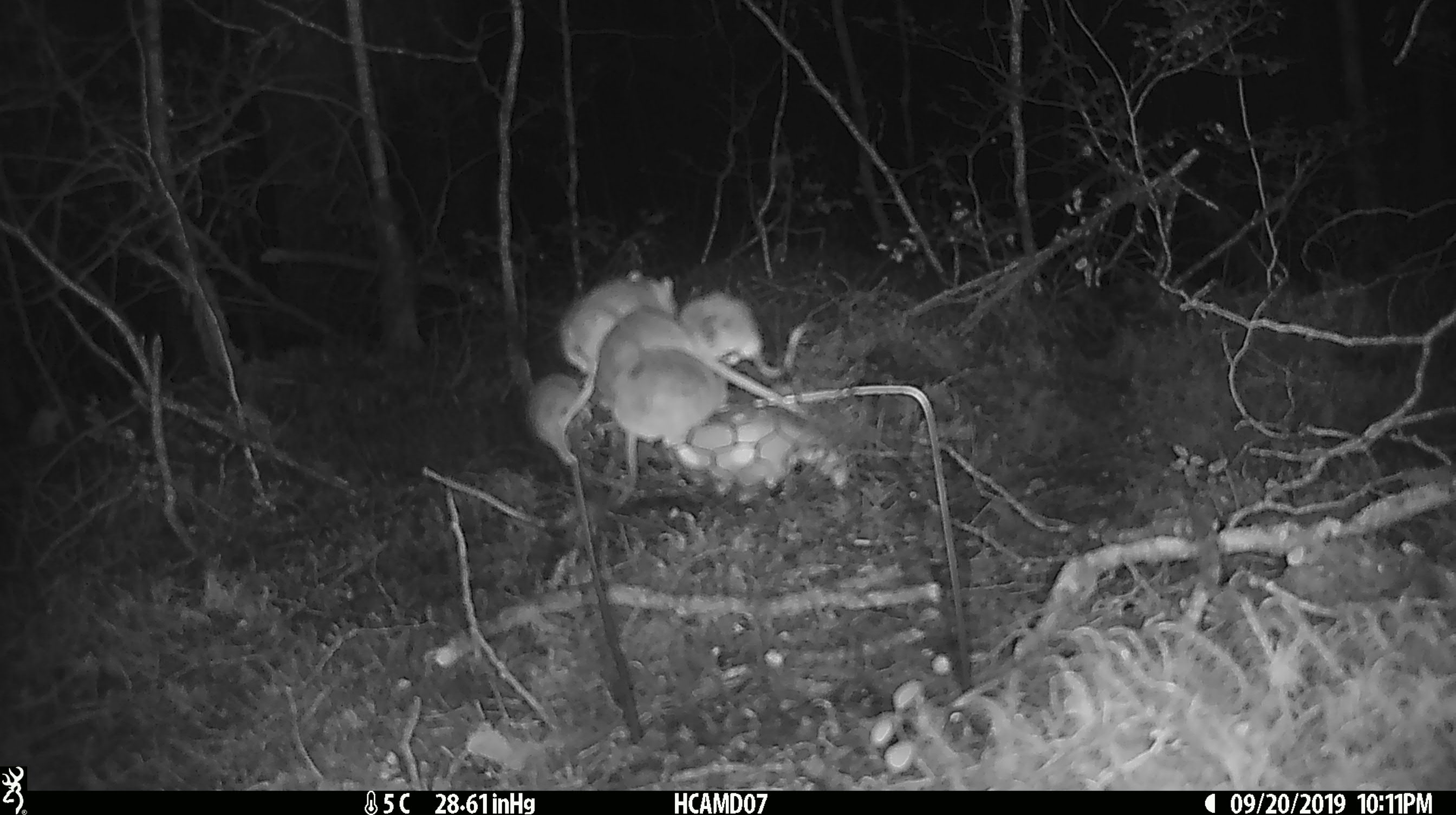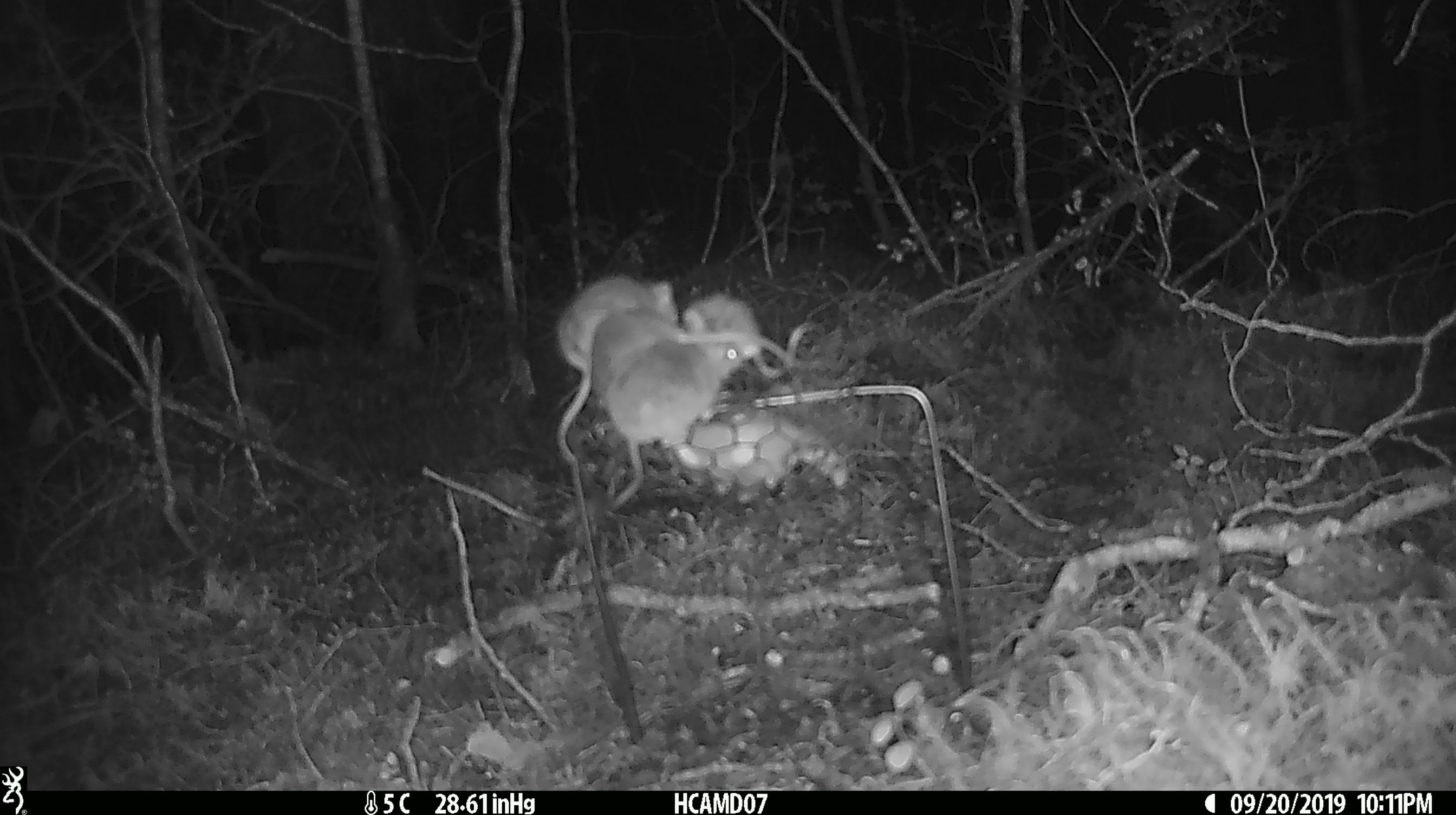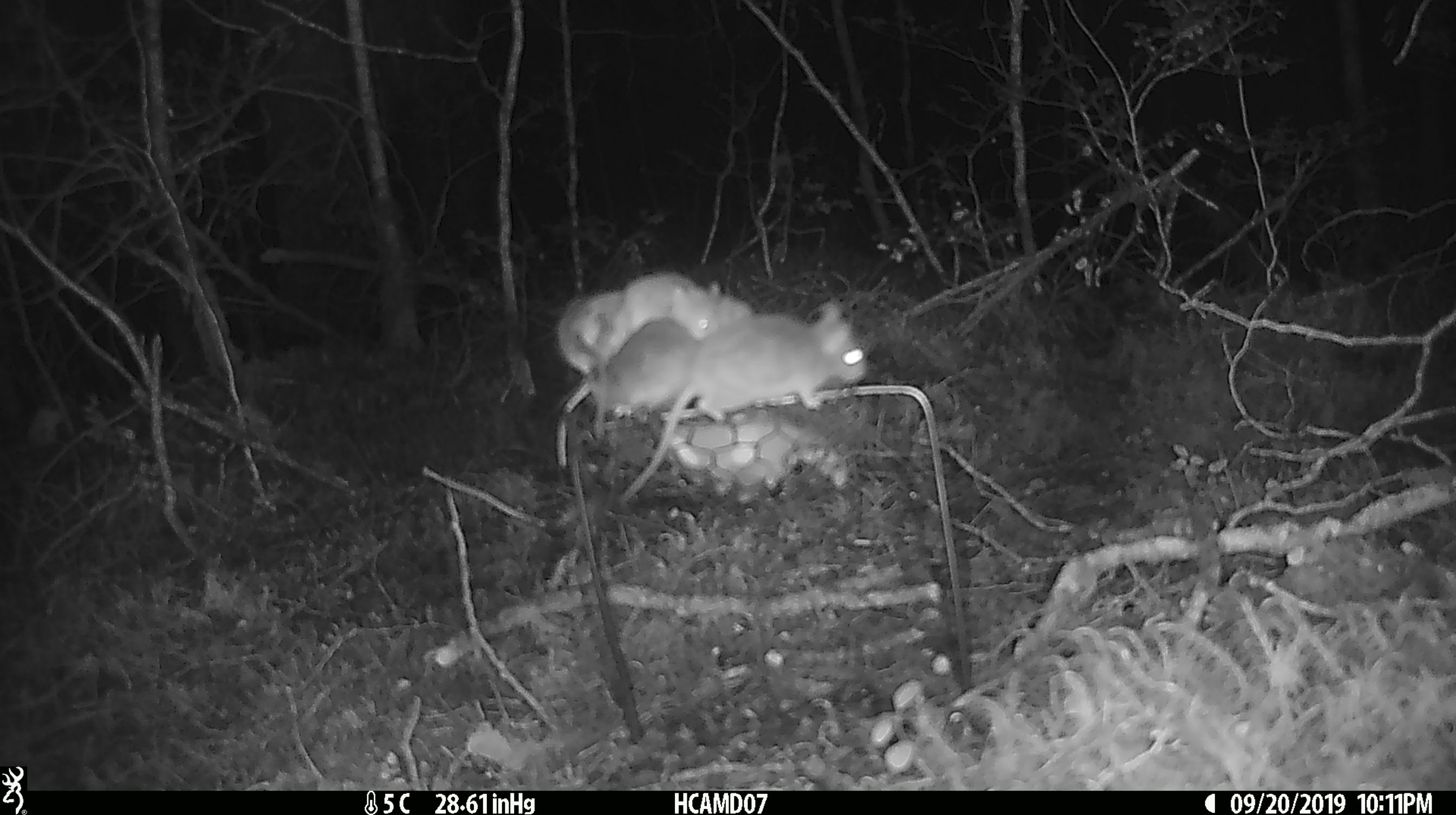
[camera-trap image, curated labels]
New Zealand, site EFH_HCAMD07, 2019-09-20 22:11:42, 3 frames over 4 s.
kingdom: Animalia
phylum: Chordata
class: Mammalia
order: Rodentia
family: Muridae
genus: Mus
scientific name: Mus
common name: mouse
Mouse (Mus).